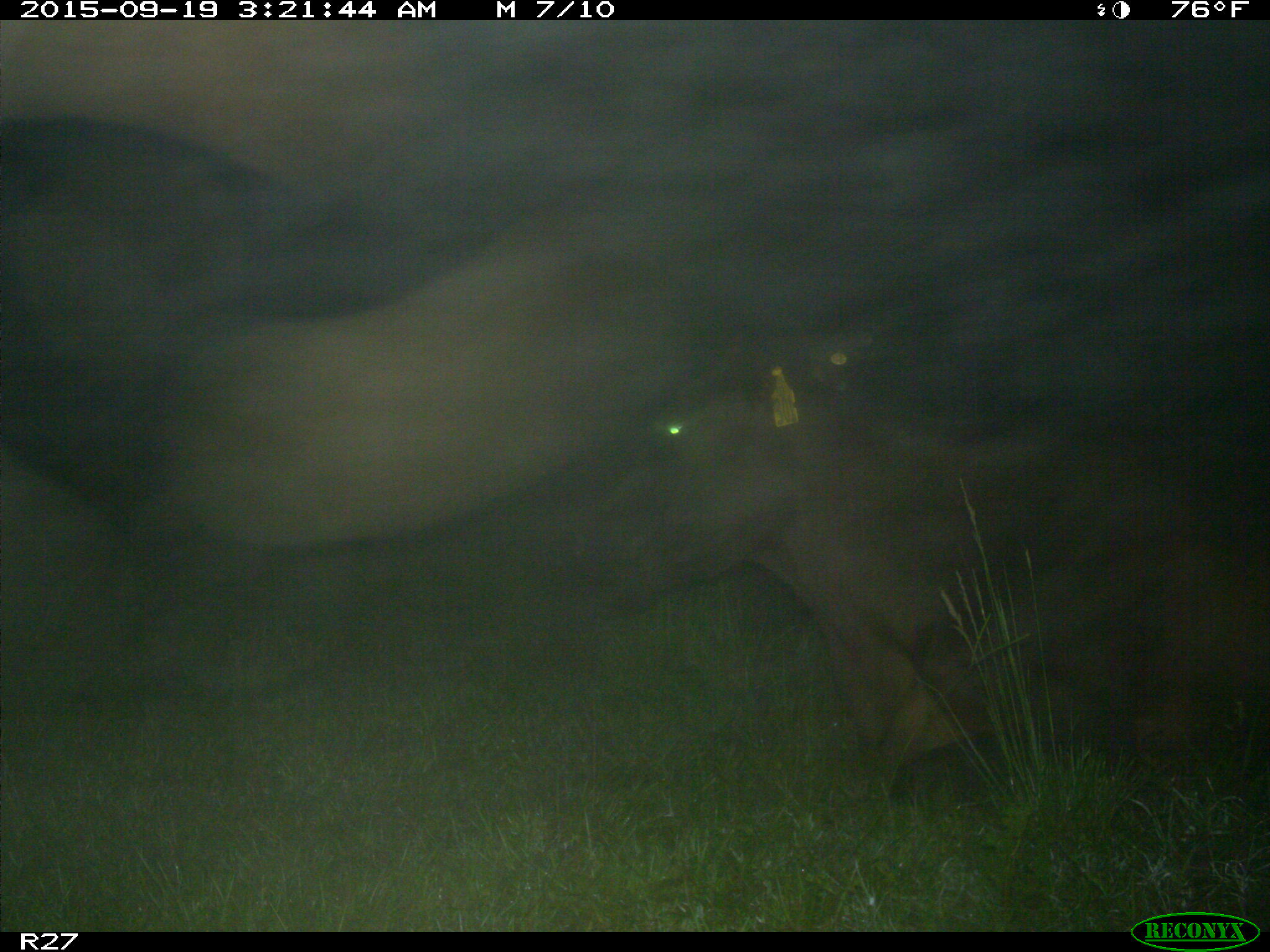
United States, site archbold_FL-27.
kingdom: Animalia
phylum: Chordata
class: Mammalia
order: Artiodactyla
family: Bovidae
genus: Bos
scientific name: Bos taurus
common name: domestic cow